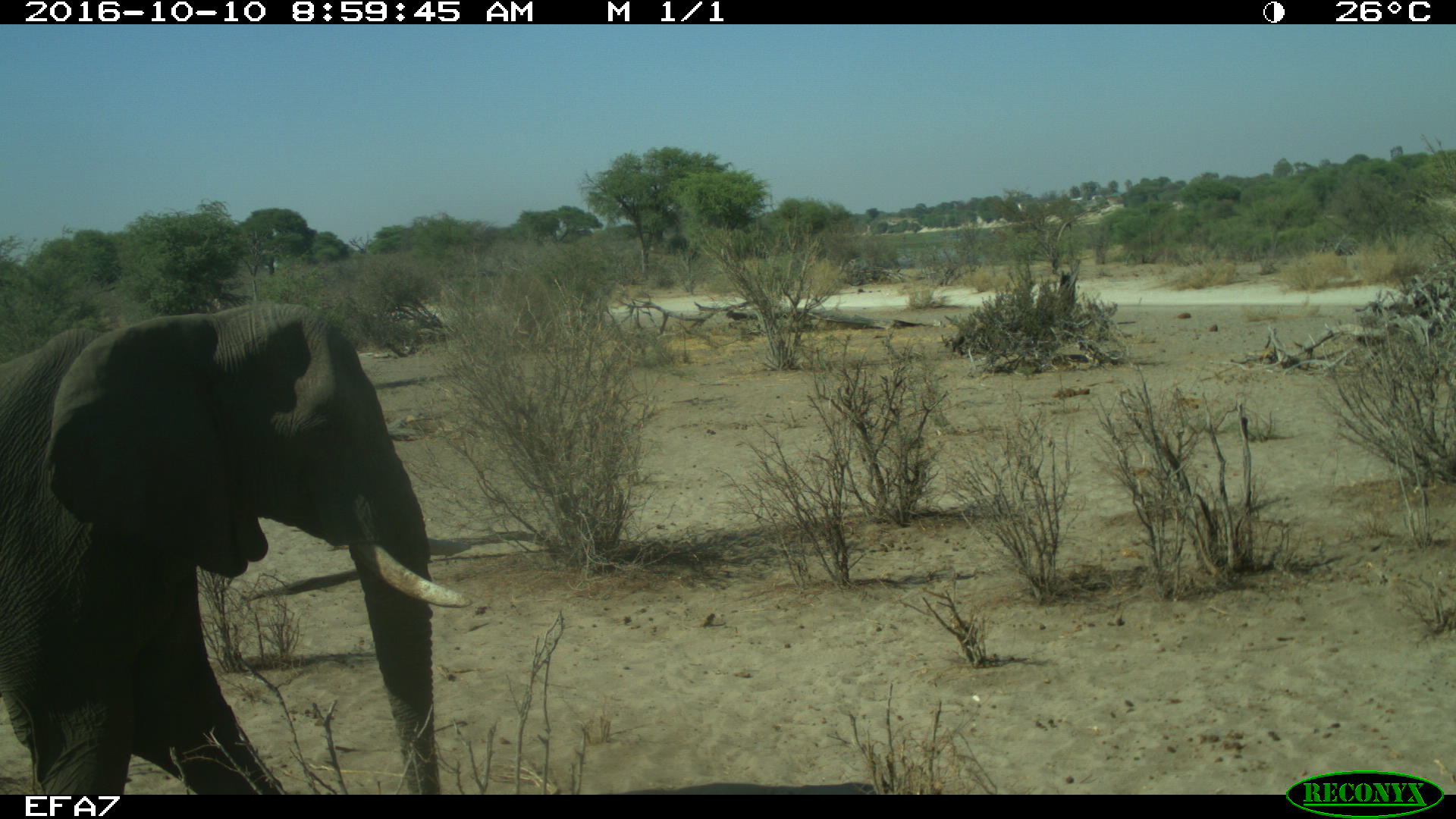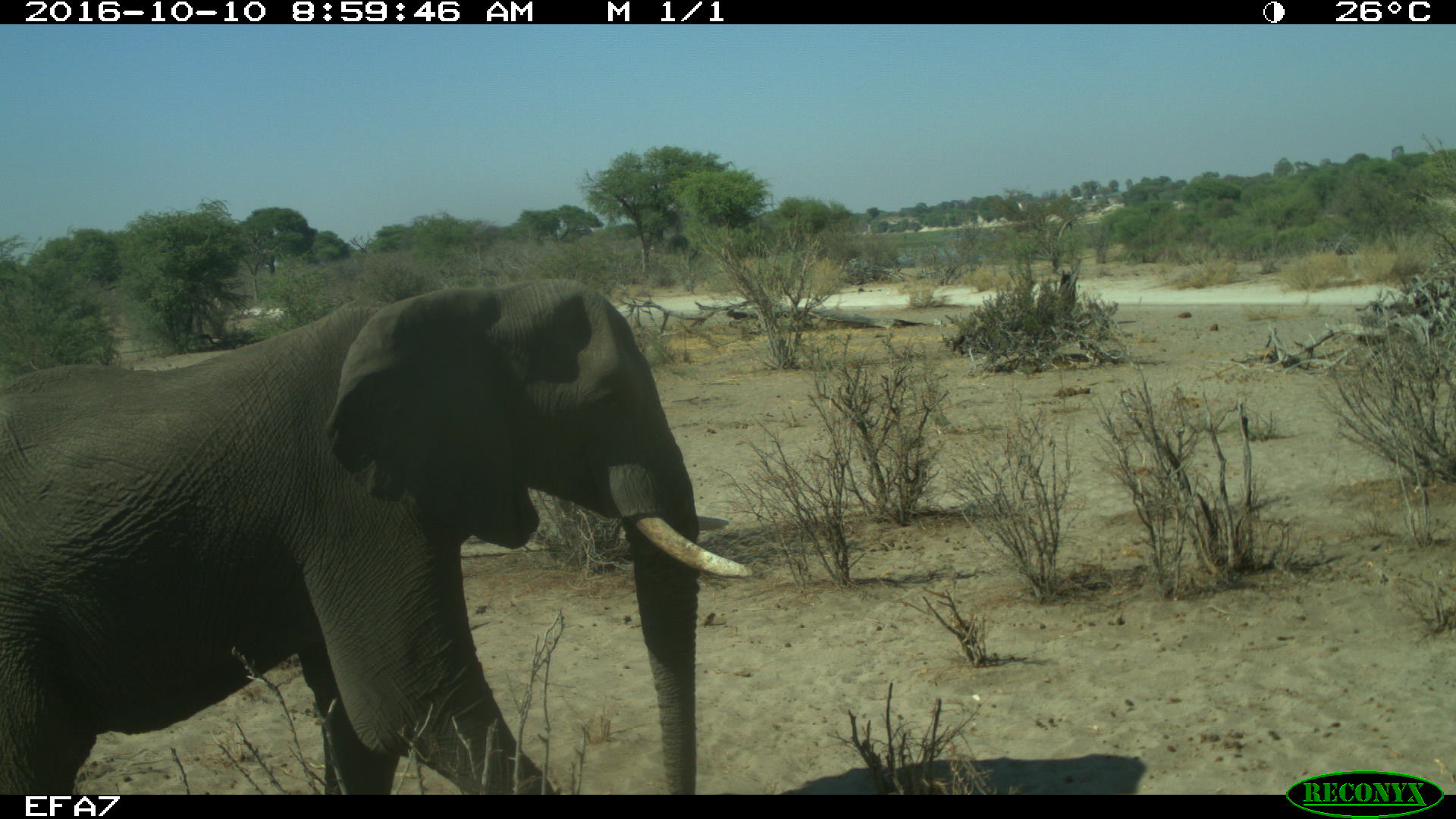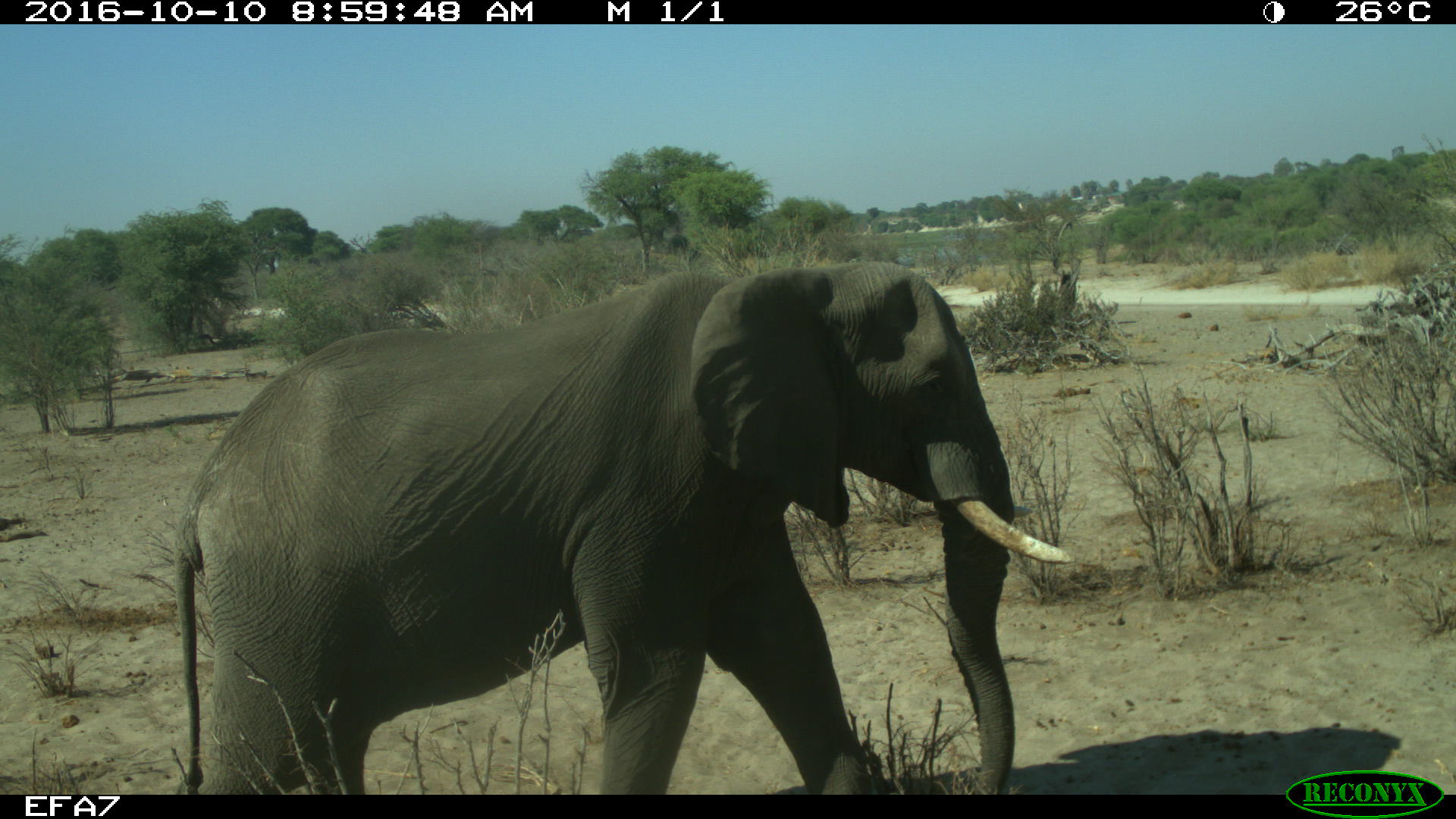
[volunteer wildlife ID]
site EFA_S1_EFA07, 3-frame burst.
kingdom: Animalia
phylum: Chordata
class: Mammalia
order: Proboscidea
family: Elephantidae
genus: Loxodonta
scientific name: Loxodonta africana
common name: african bush elephant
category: elephant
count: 1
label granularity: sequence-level